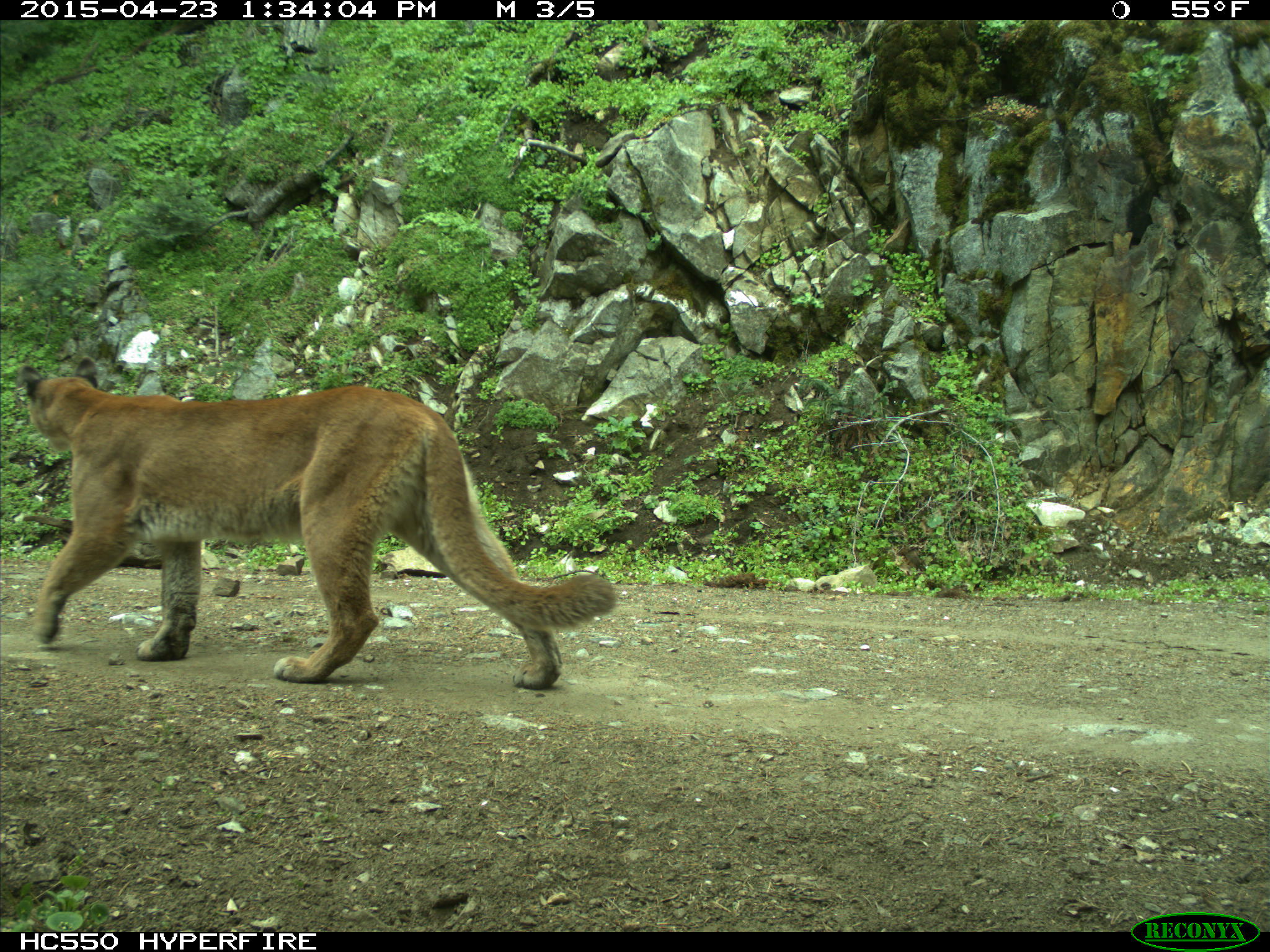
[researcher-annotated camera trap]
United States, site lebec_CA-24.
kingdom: Animalia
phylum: Chordata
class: Mammalia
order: Carnivora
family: Felidae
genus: Puma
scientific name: Puma concolor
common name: mountain lion